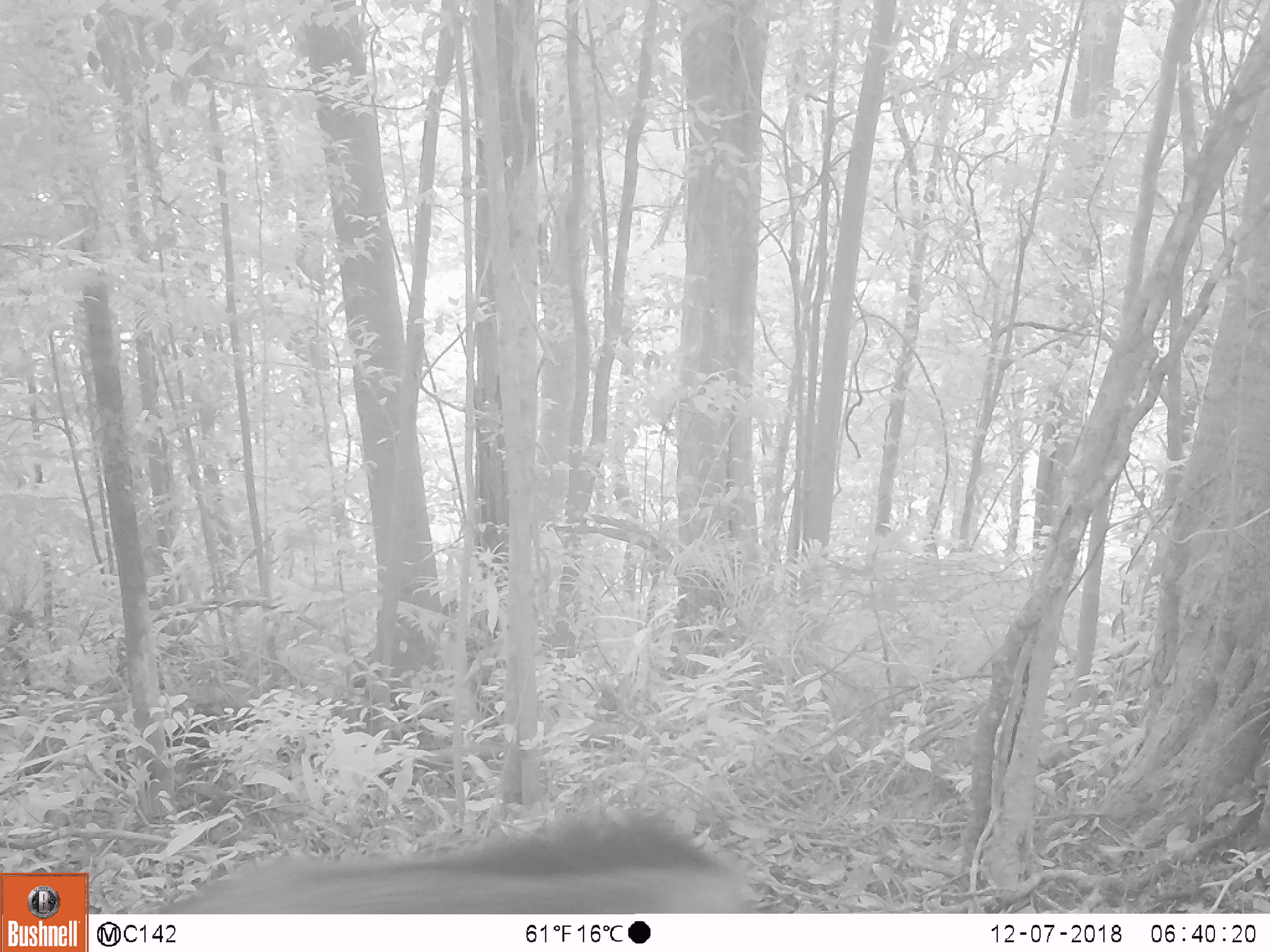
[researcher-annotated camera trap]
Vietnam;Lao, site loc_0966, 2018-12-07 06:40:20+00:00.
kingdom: Animalia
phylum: Chordata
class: Mammalia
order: Artiodactyla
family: Suidae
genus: Sus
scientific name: Sus scrofa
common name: eurasian wild pig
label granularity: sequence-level